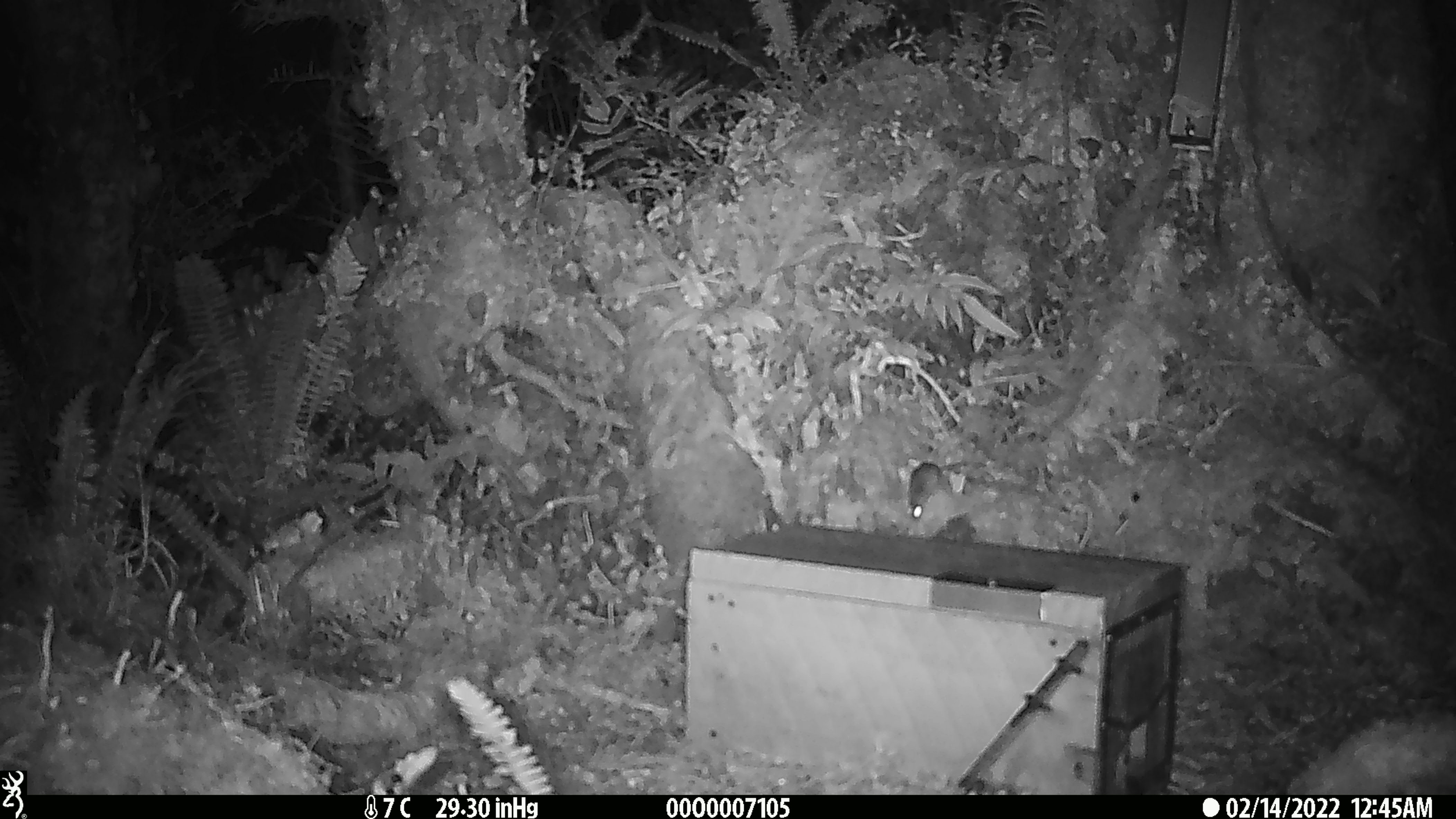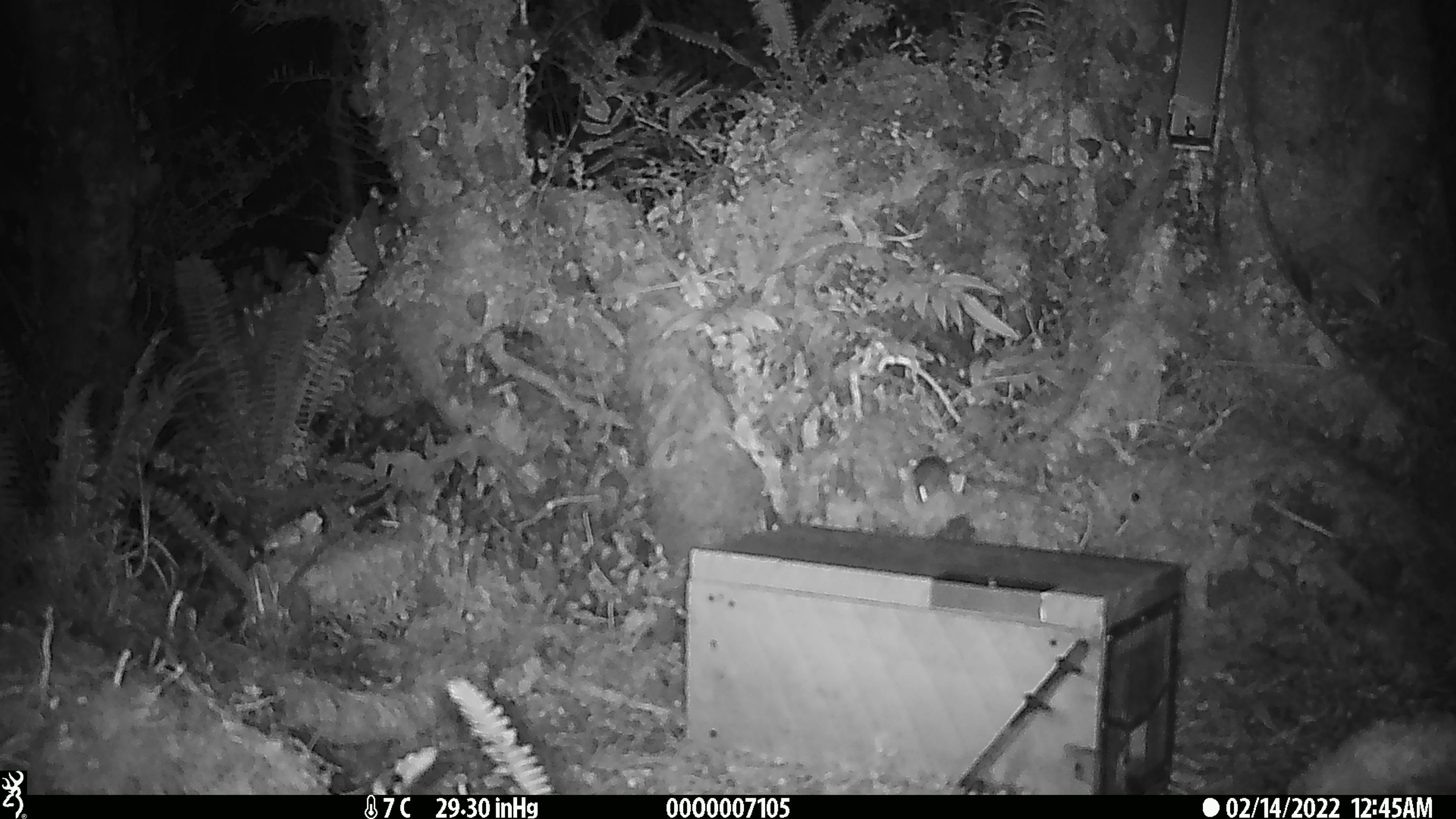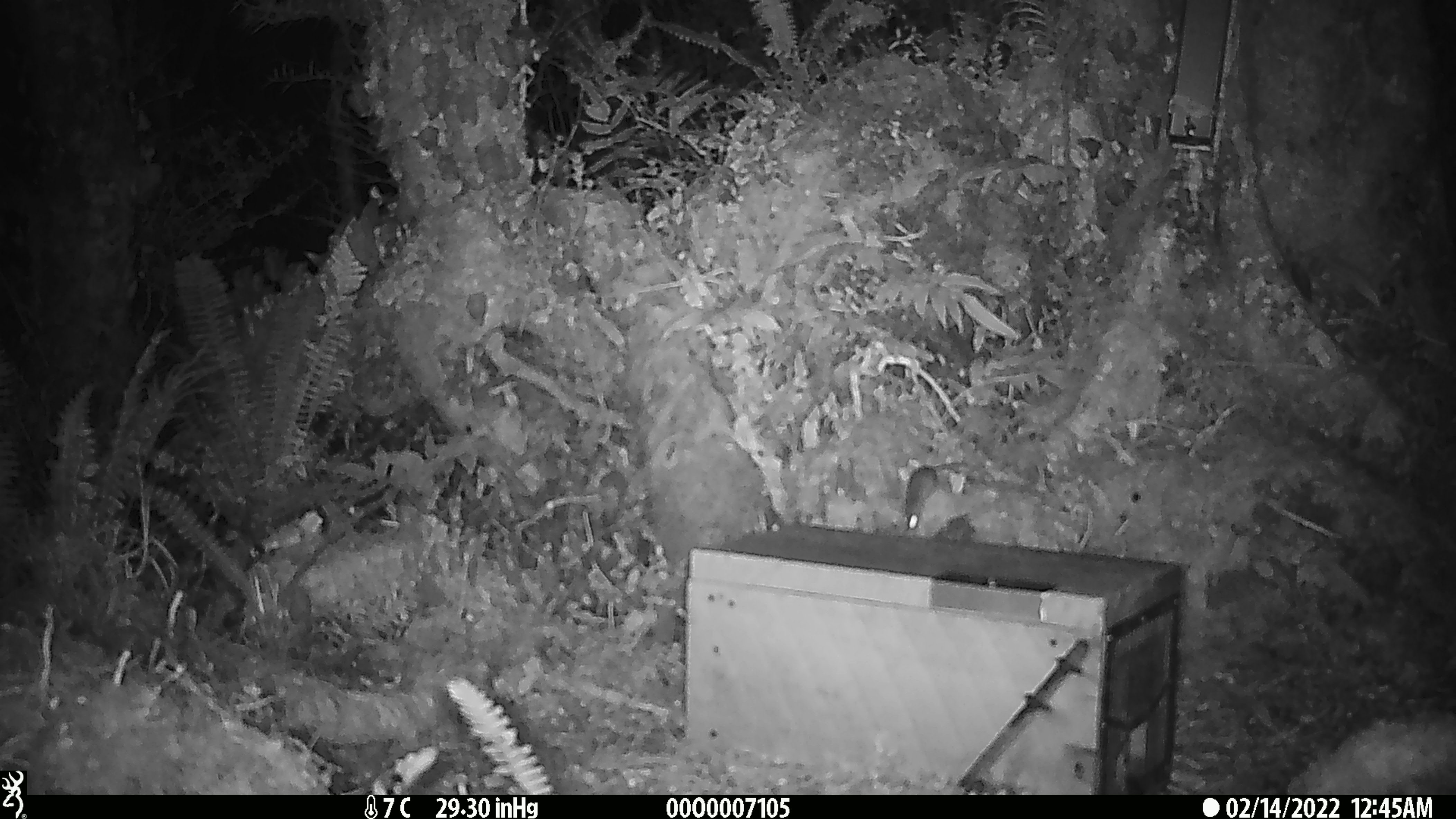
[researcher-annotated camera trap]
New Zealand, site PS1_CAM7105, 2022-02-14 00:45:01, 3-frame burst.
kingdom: Animalia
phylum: Chordata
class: Mammalia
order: Rodentia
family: Muridae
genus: Mus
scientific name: Mus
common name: mouse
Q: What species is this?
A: Mouse (Mus).